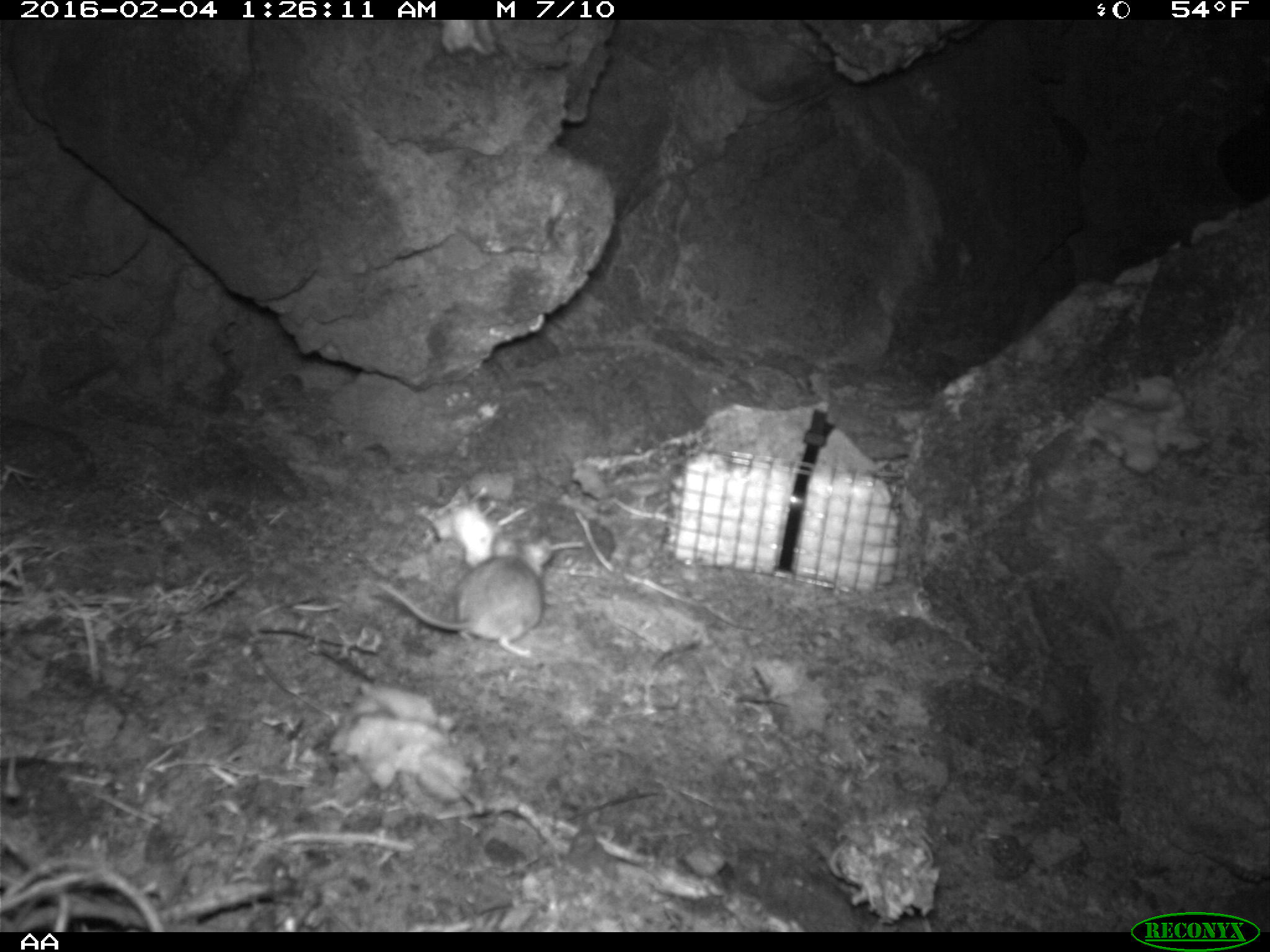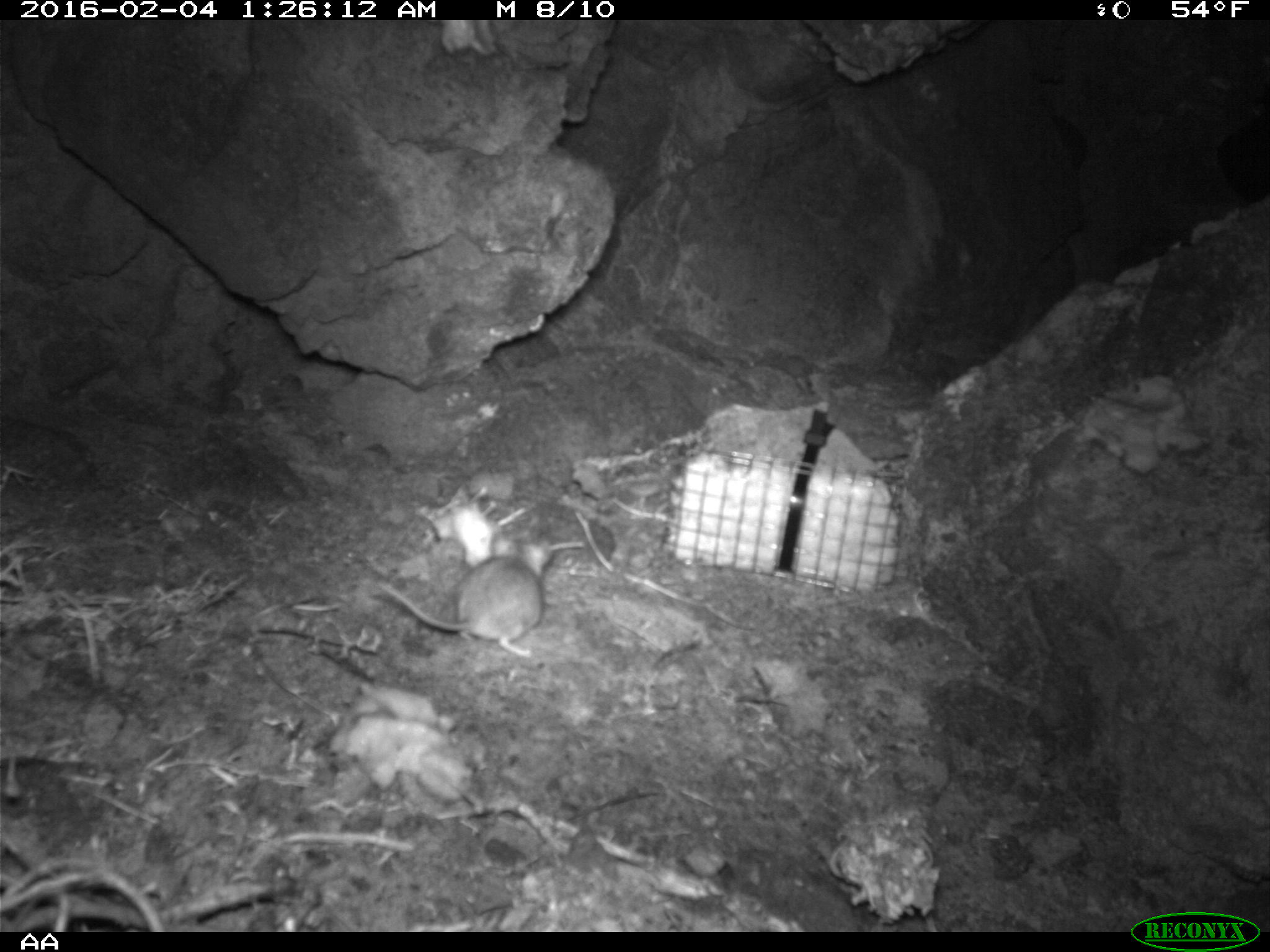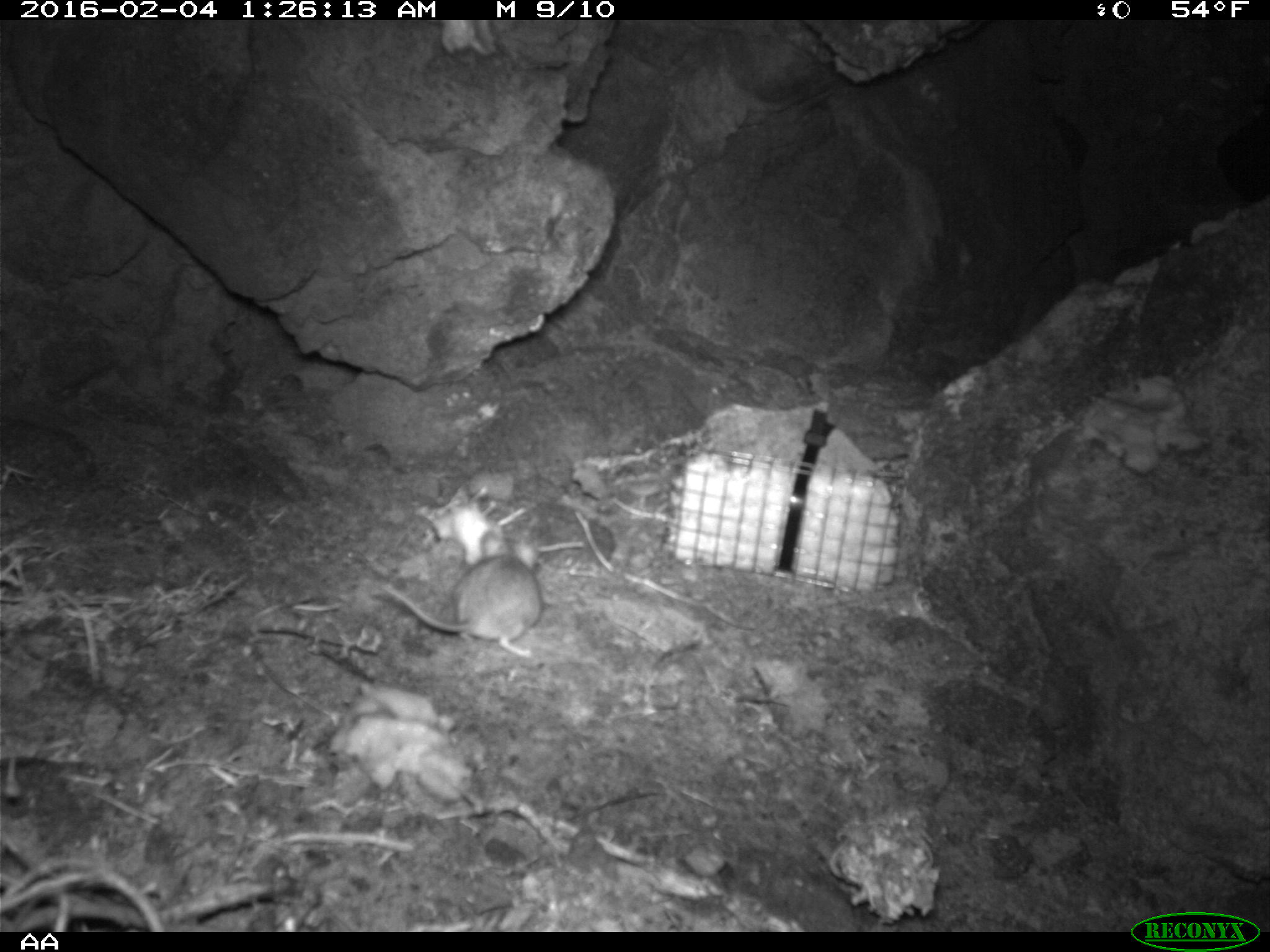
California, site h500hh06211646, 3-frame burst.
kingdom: Animalia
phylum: Chordata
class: Mammalia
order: Rodentia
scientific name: Rodentia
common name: rodent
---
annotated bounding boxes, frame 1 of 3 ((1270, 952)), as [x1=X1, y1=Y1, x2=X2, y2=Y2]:
rodent: [x1=375, y1=532, x2=553, y2=658]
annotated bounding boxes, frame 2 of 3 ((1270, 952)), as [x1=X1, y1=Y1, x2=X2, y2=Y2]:
rodent: [x1=376, y1=531, x2=553, y2=658]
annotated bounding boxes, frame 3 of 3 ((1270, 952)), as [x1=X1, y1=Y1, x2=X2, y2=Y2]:
rodent: [x1=380, y1=531, x2=544, y2=657]